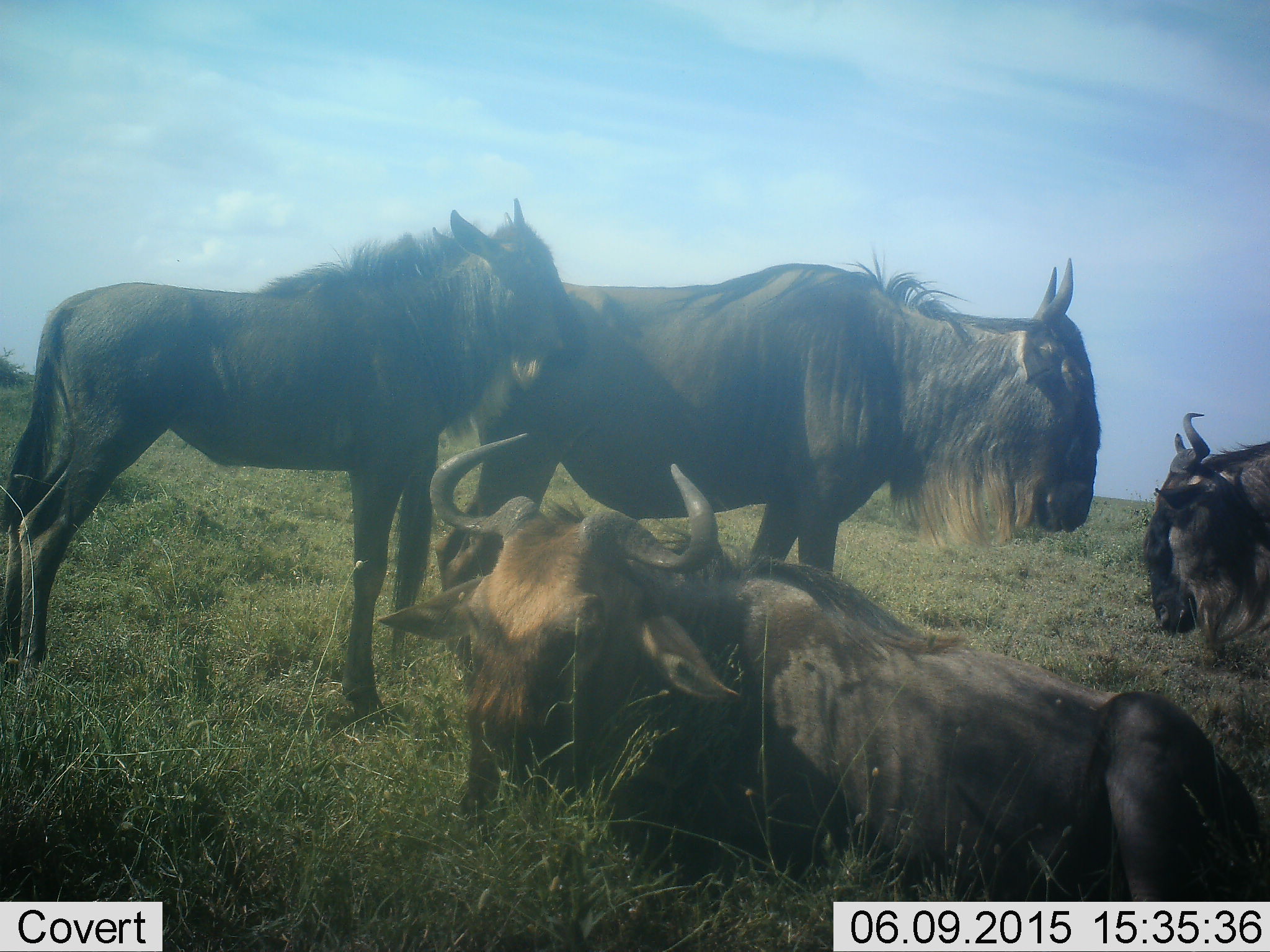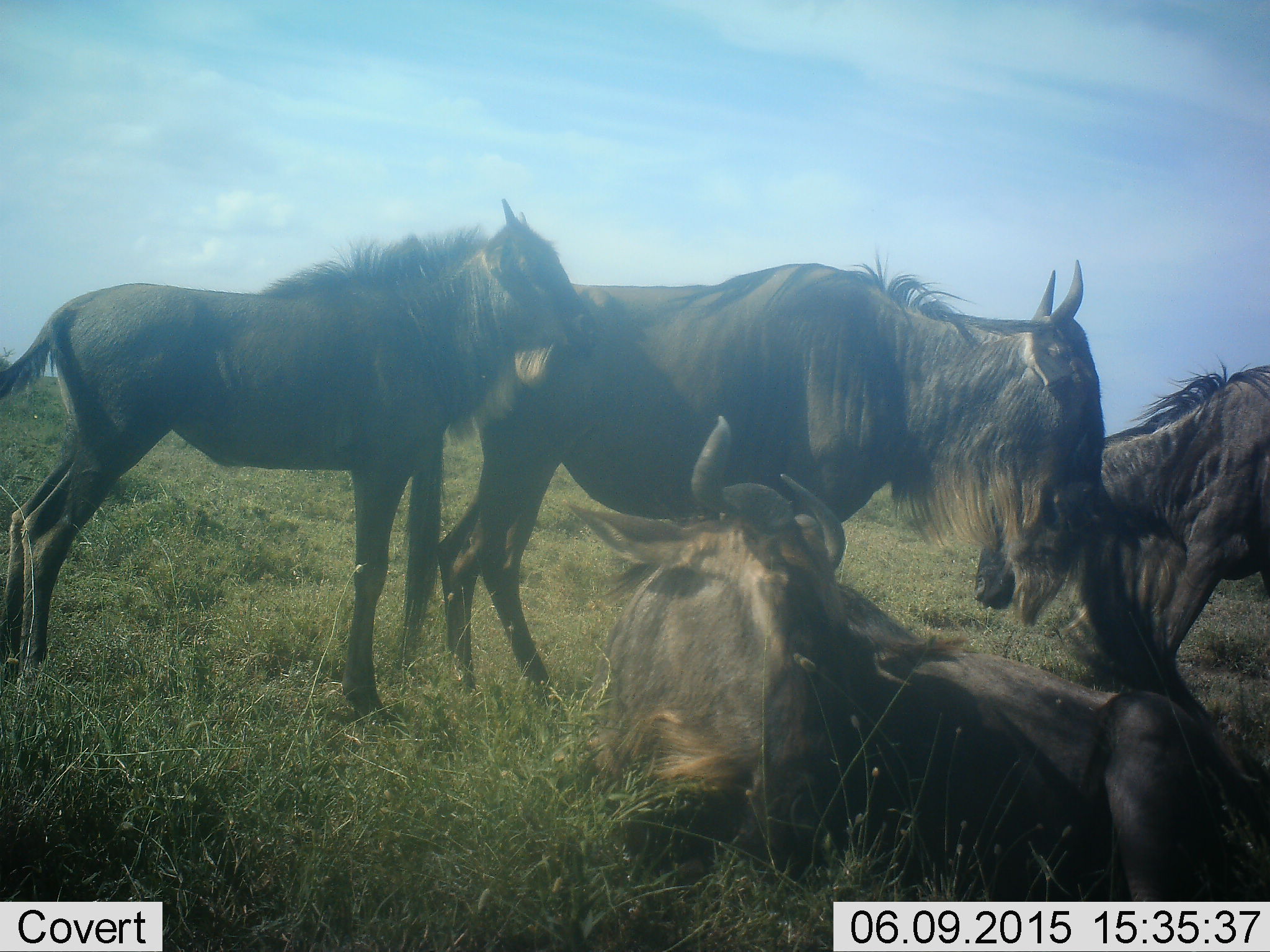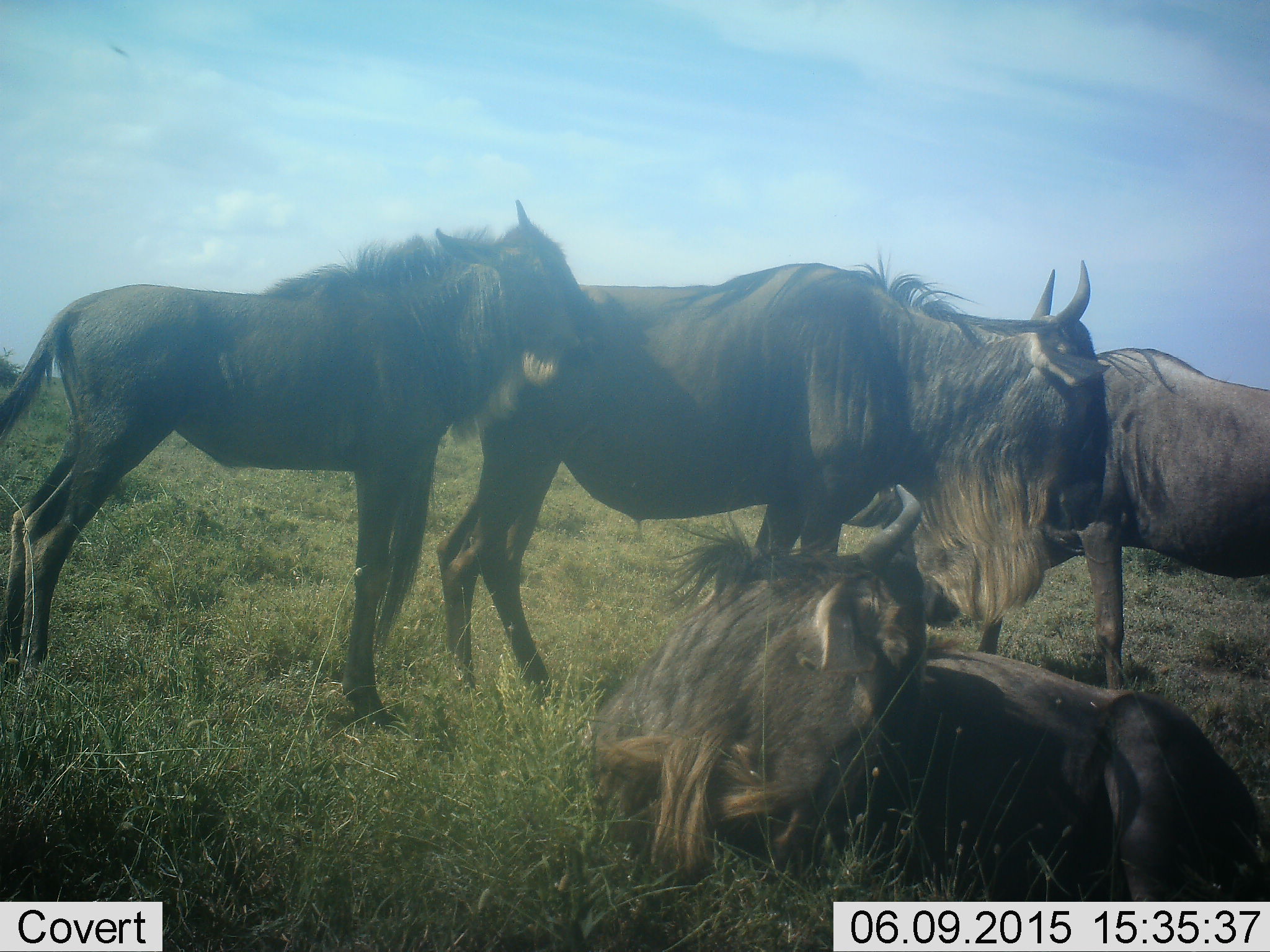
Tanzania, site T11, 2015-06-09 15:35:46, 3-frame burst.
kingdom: Animalia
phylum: Chordata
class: Mammalia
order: Artiodactyla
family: Bovidae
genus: Connochaetes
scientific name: Connochaetes taurinus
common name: blue wildebeest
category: wildebeest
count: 4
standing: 70%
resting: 70%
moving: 40%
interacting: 10%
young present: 60%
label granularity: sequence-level